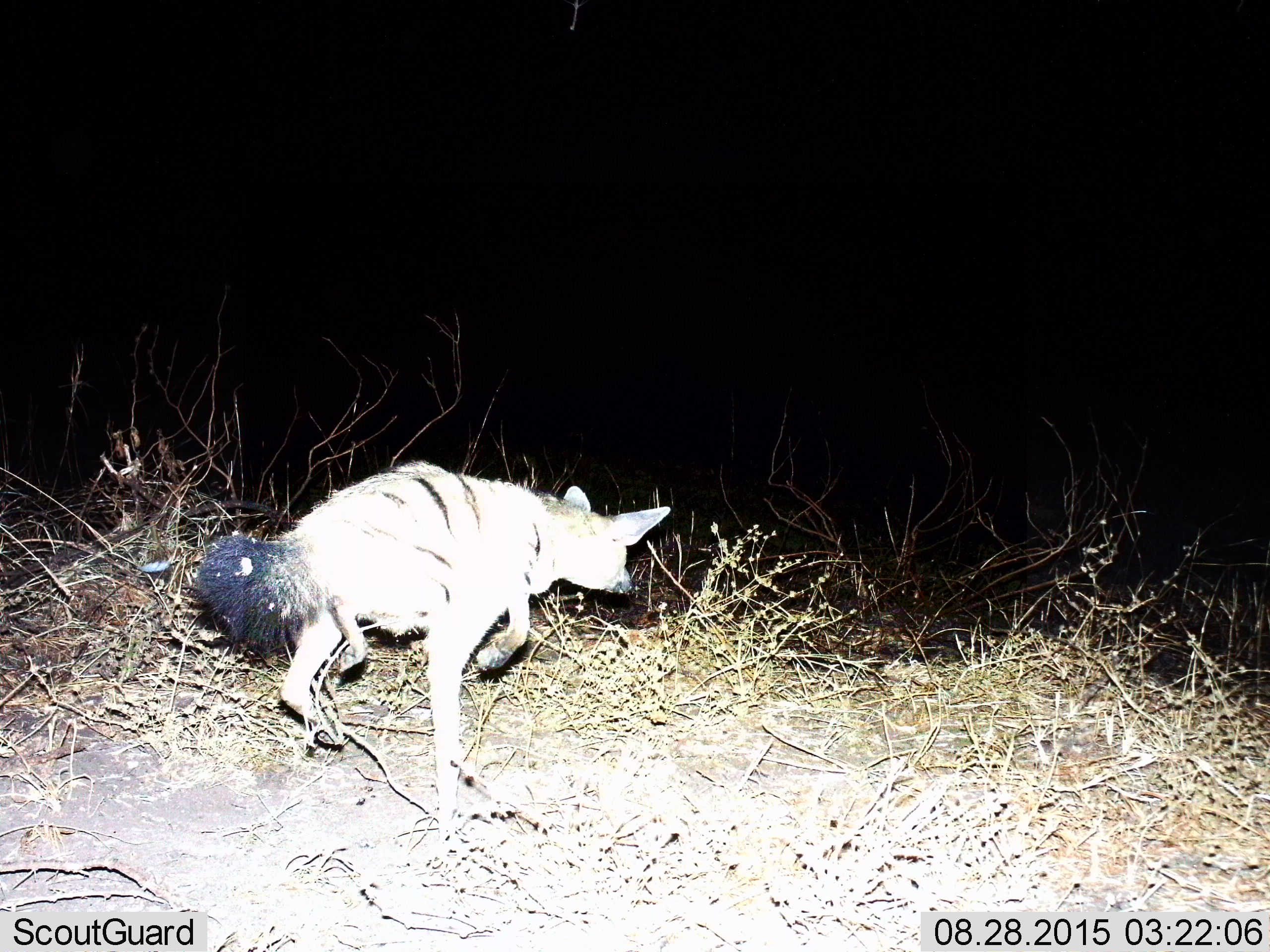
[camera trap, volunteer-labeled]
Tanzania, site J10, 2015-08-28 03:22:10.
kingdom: Animalia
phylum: Chordata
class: Mammalia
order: Carnivora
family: Hyaenidae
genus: Proteles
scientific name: Proteles cristatus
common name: aardwolf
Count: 1.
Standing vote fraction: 29%.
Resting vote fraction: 0%.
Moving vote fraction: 71%.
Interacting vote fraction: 0%.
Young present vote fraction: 0%.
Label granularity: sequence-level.